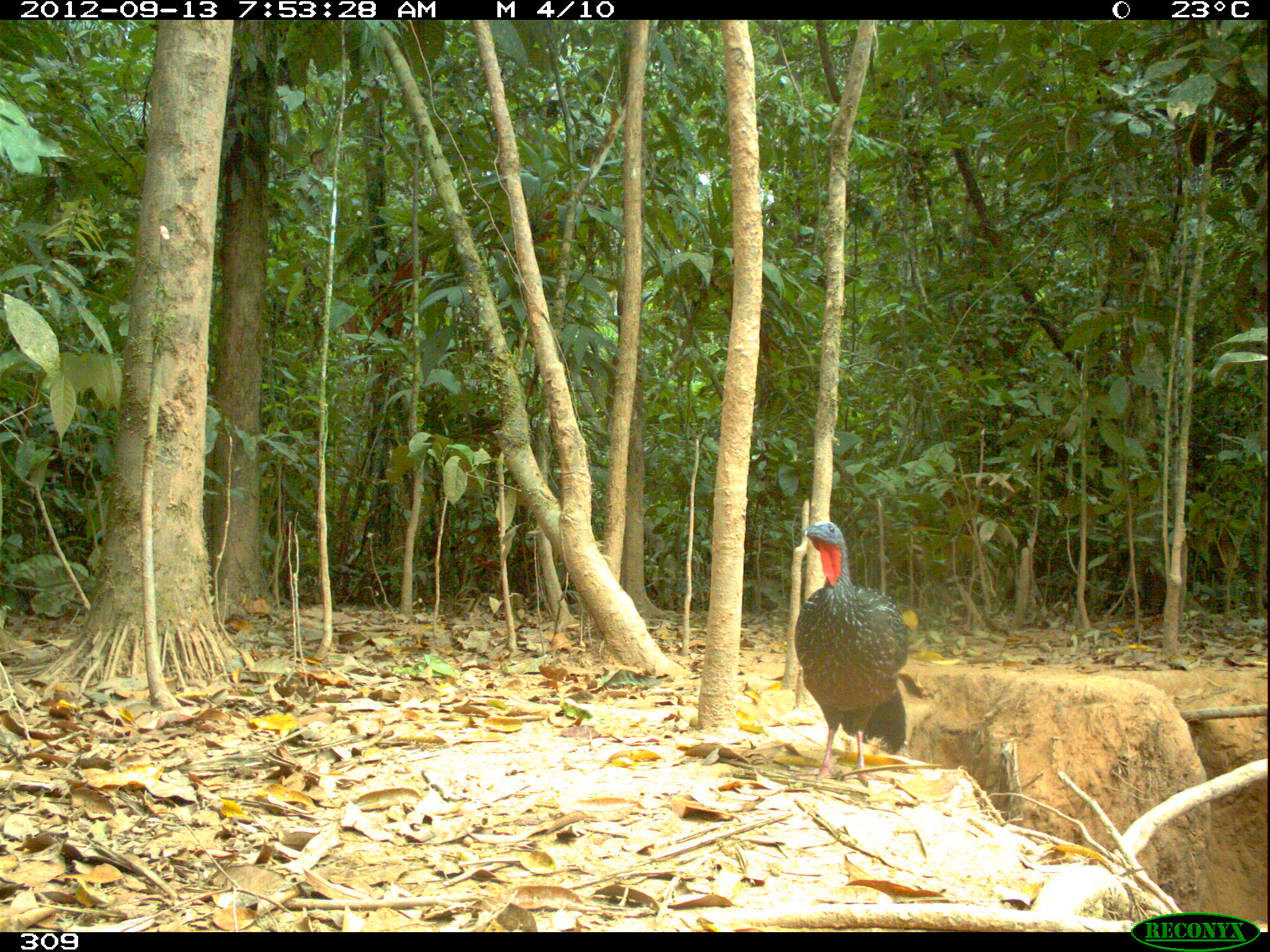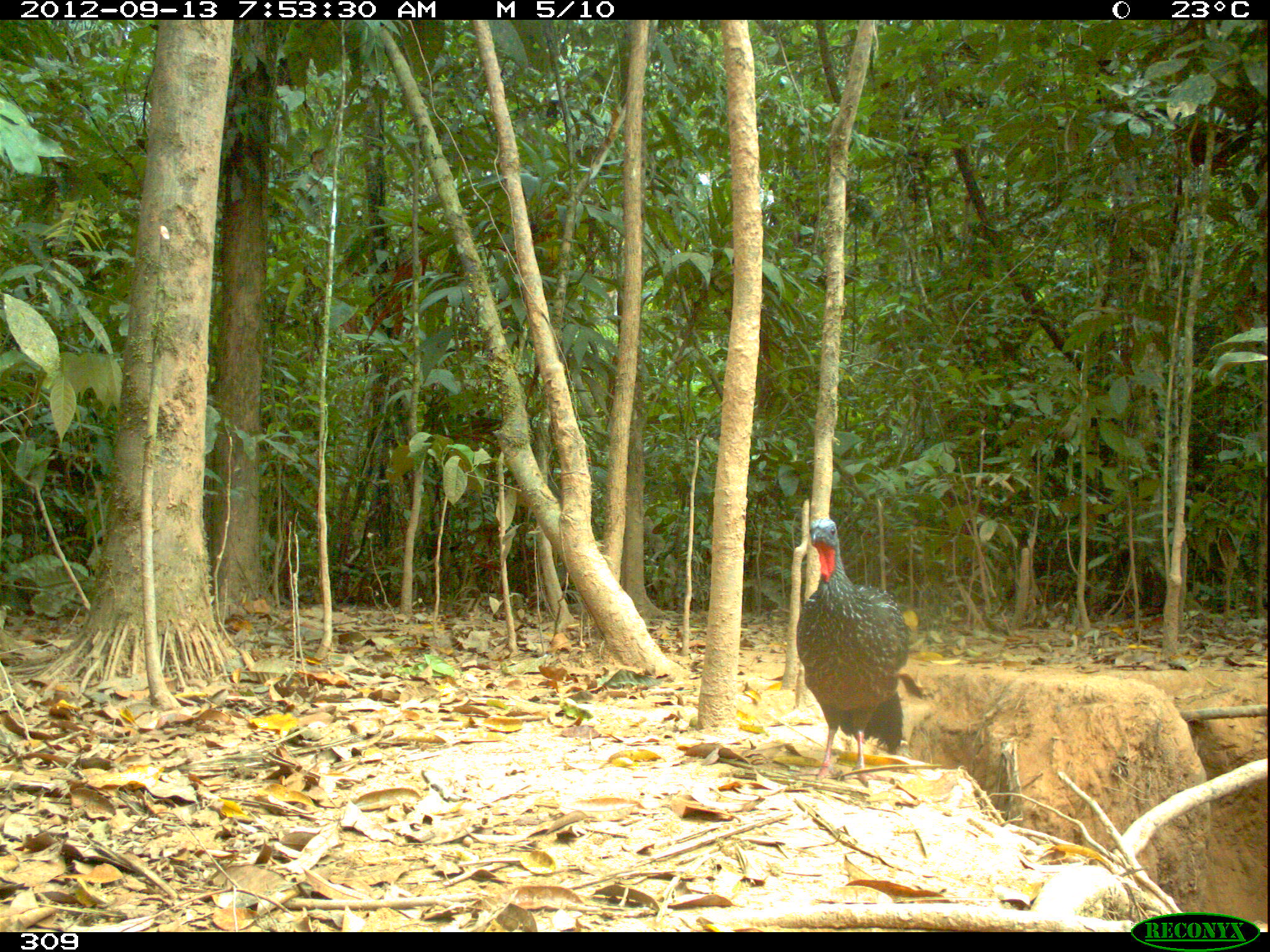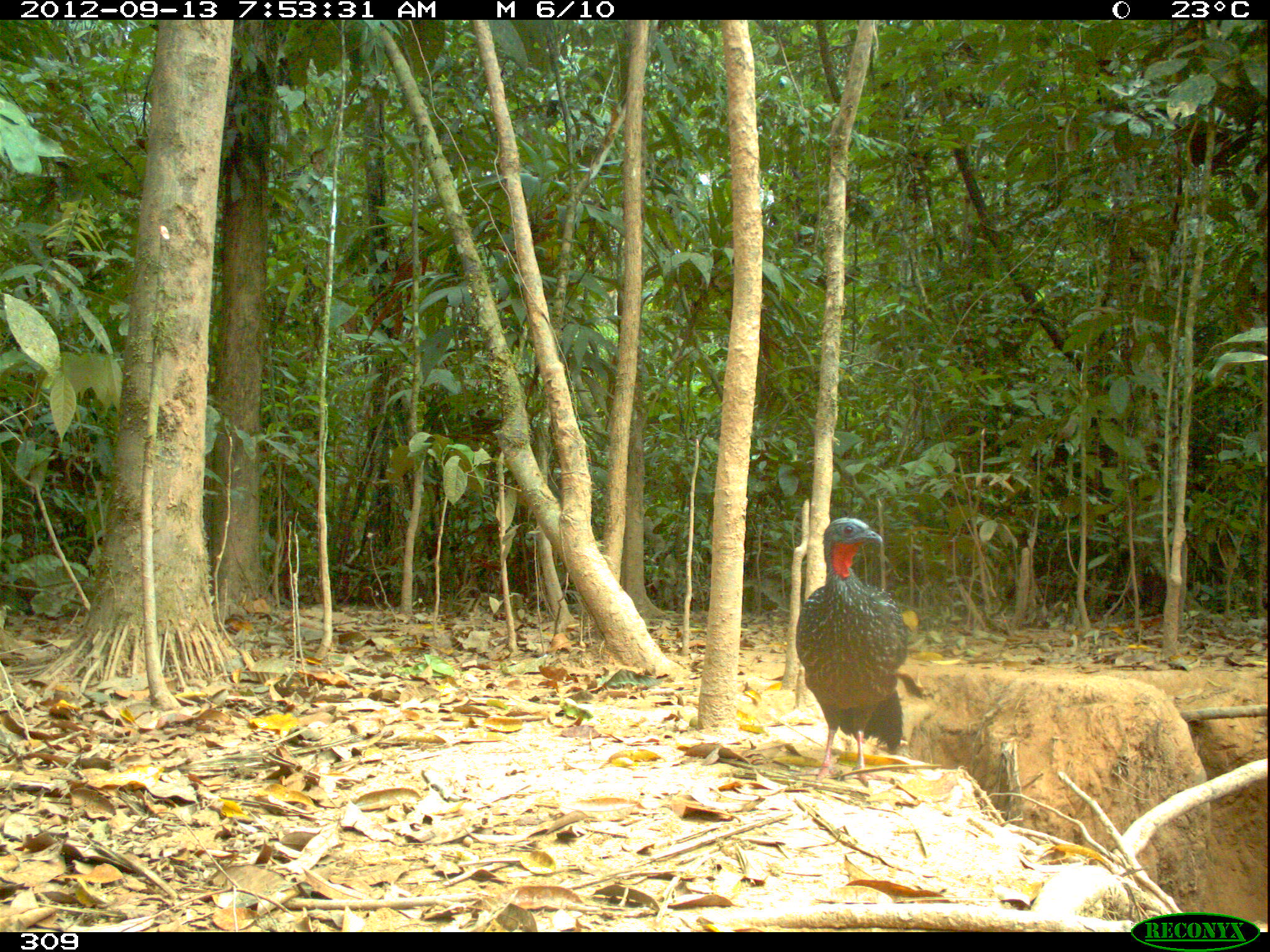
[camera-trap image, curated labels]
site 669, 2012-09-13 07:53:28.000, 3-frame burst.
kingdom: Animalia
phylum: Chordata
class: Aves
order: Galliformes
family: Cracidae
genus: Penelope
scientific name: Penelope jacquacu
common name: spix's guan